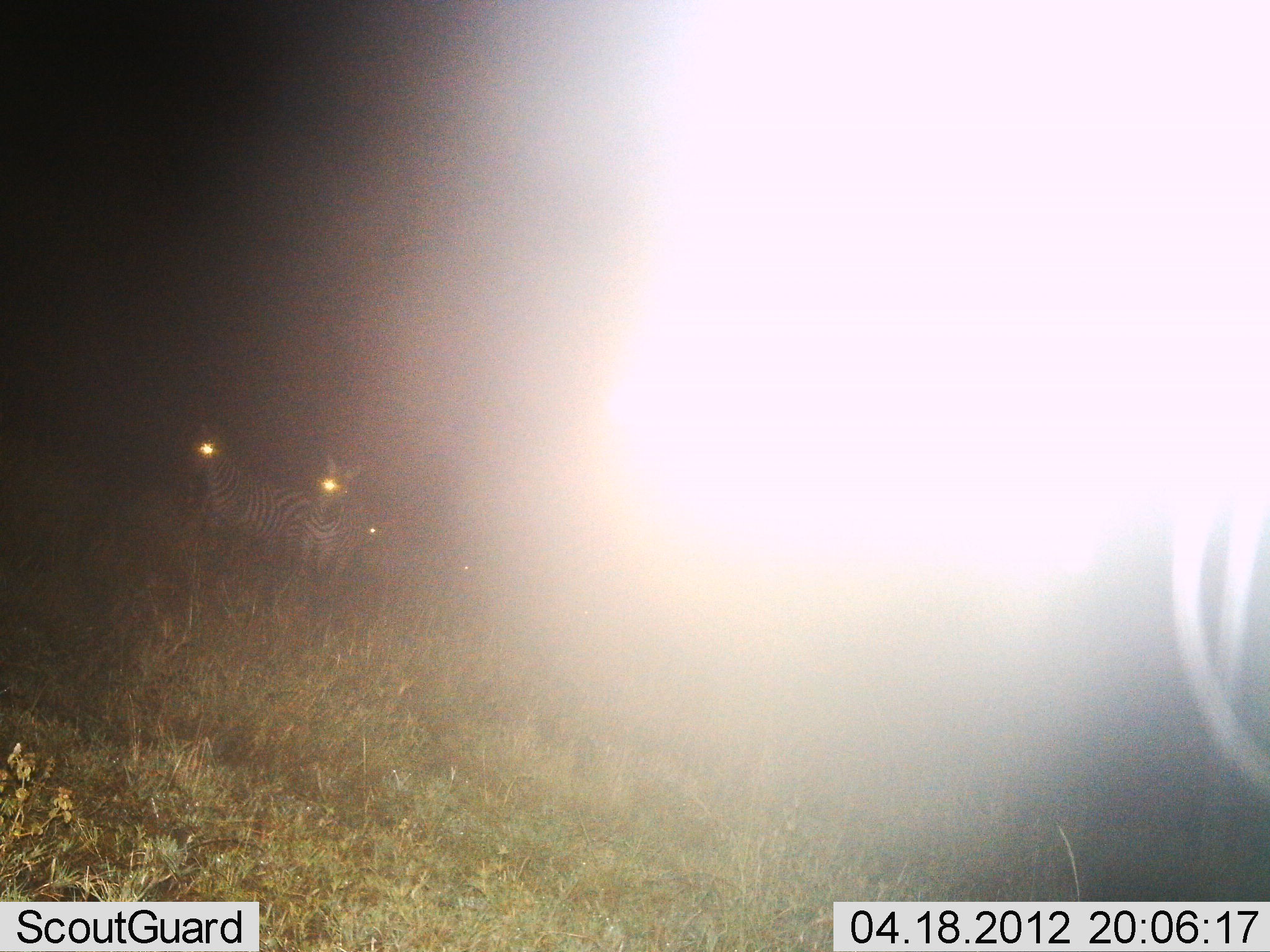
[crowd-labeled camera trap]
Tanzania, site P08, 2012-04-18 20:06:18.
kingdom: Animalia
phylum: Chordata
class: Mammalia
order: Perissodactyla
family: Equidae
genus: Equus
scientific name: Equus quagga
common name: plains zebra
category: zebra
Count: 4.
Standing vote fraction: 80%.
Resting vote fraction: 0%.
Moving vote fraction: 10%.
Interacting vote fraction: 10%.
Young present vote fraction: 0%.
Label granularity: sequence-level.